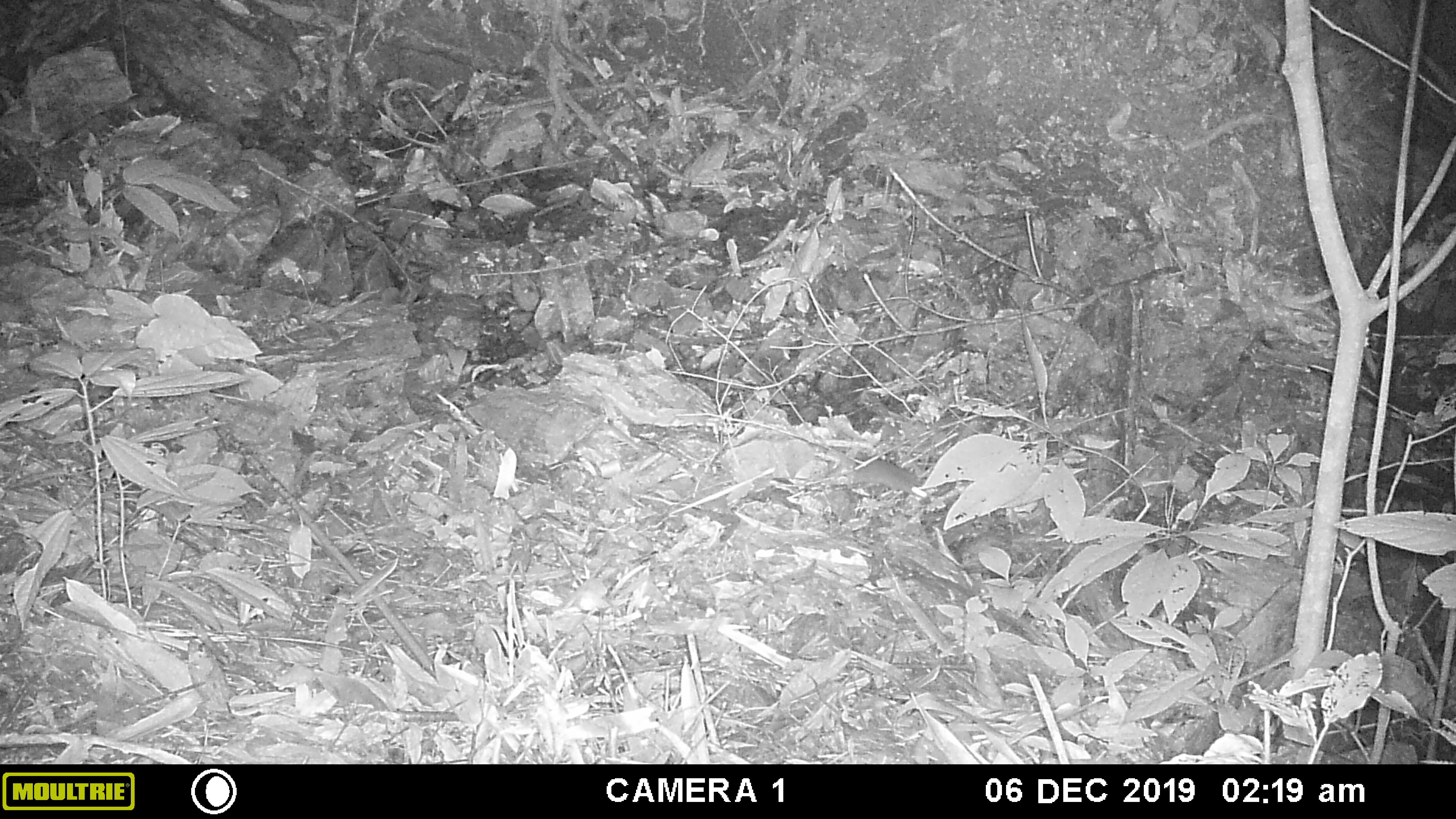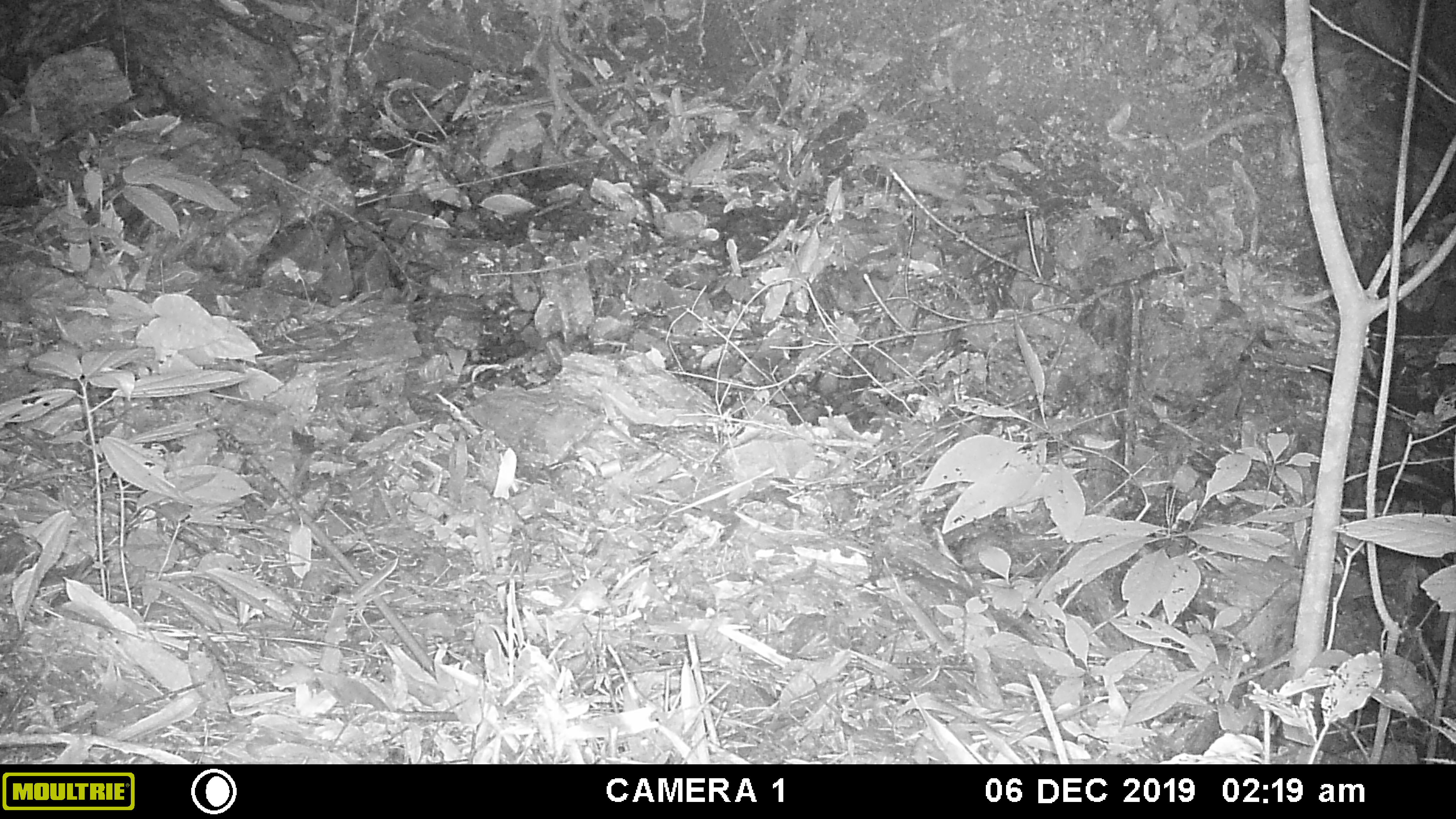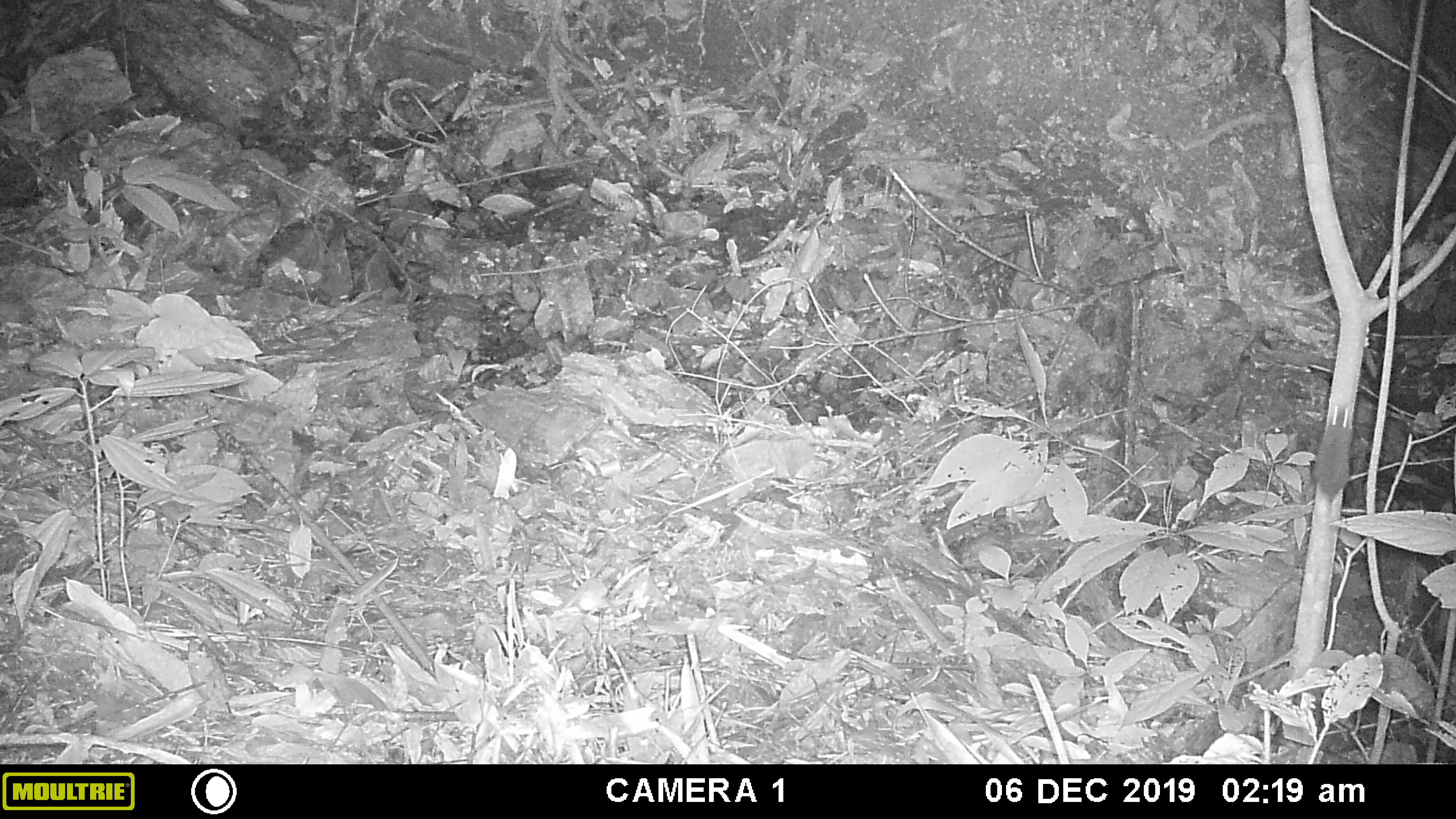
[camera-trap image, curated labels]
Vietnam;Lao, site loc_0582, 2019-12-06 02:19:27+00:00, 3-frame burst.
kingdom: Animalia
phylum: Chordata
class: Mammalia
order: Rodentia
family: Muridae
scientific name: Muridae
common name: old-world mice and rats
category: unidentified murid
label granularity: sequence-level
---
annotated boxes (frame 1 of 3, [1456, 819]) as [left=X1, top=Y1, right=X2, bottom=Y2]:
unidentified murid: [left=824, top=458, right=927, bottom=499]